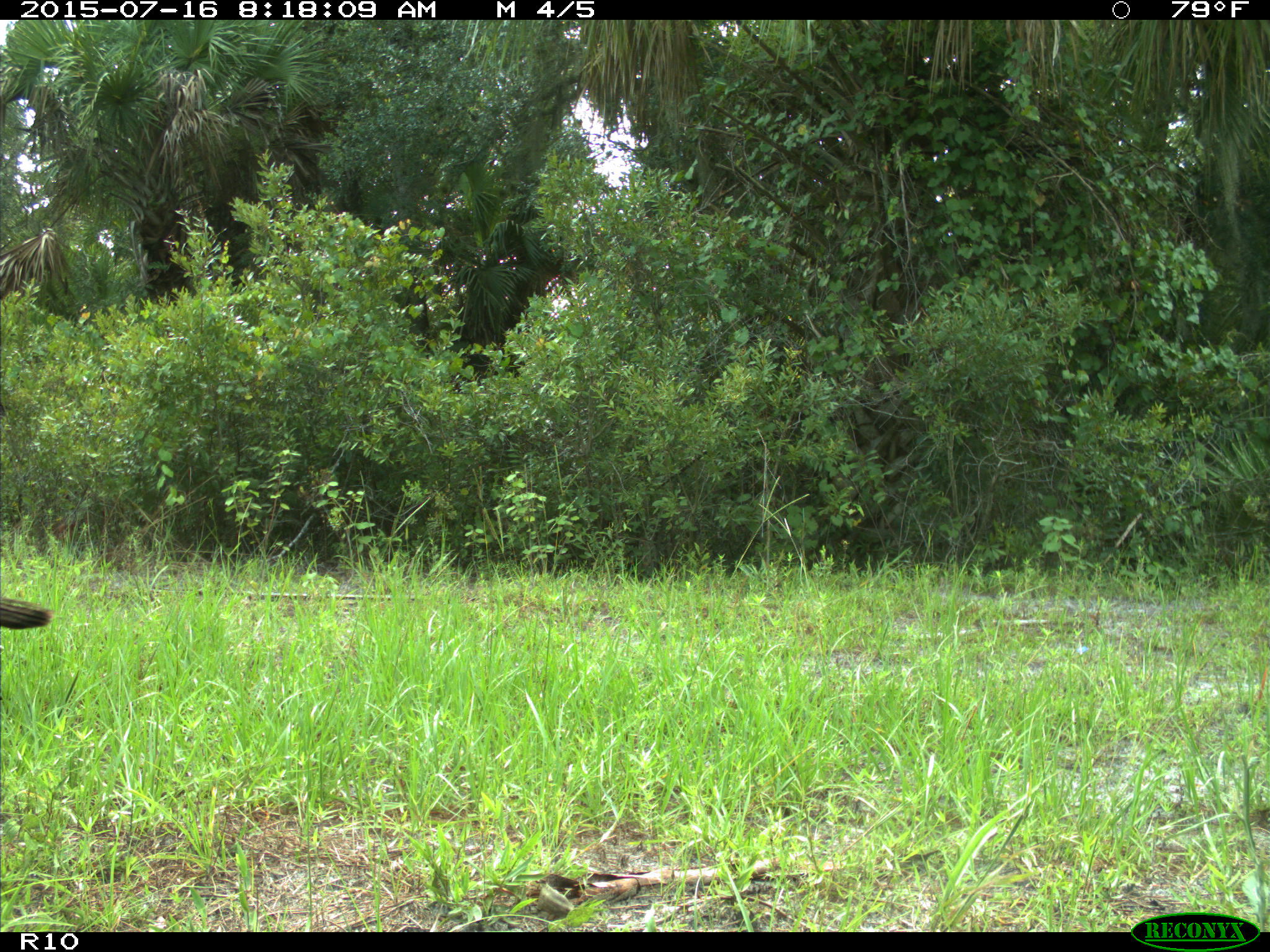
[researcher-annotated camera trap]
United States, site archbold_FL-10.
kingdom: Animalia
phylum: Chordata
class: Aves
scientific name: Aves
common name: birds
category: unidentified bird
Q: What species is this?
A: Unidentified bird (birds) (Aves).